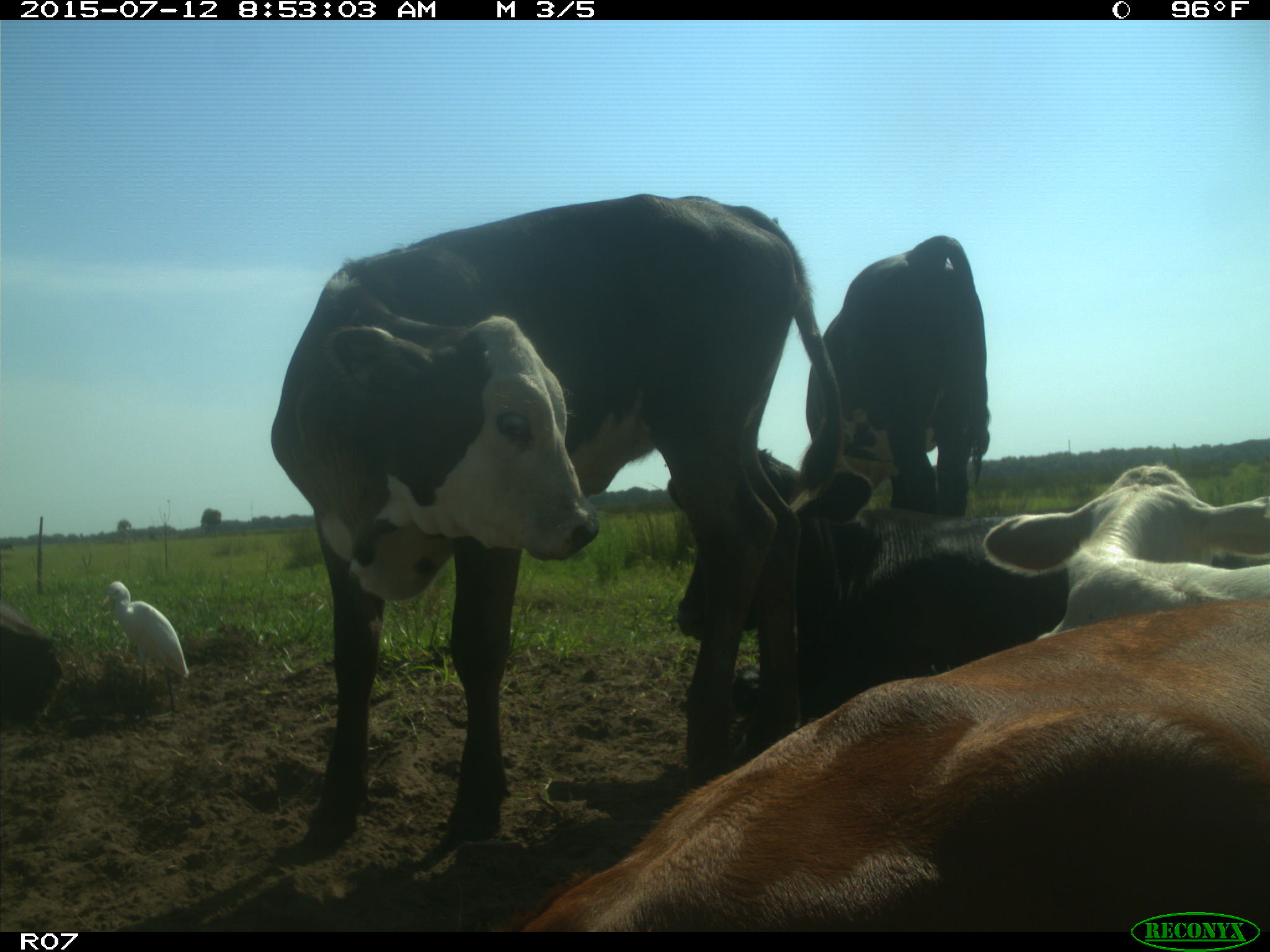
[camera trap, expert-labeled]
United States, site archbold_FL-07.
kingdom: Animalia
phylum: Chordata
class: Mammalia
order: Artiodactyla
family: Bovidae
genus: Bos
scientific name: Bos taurus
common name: domestic cow